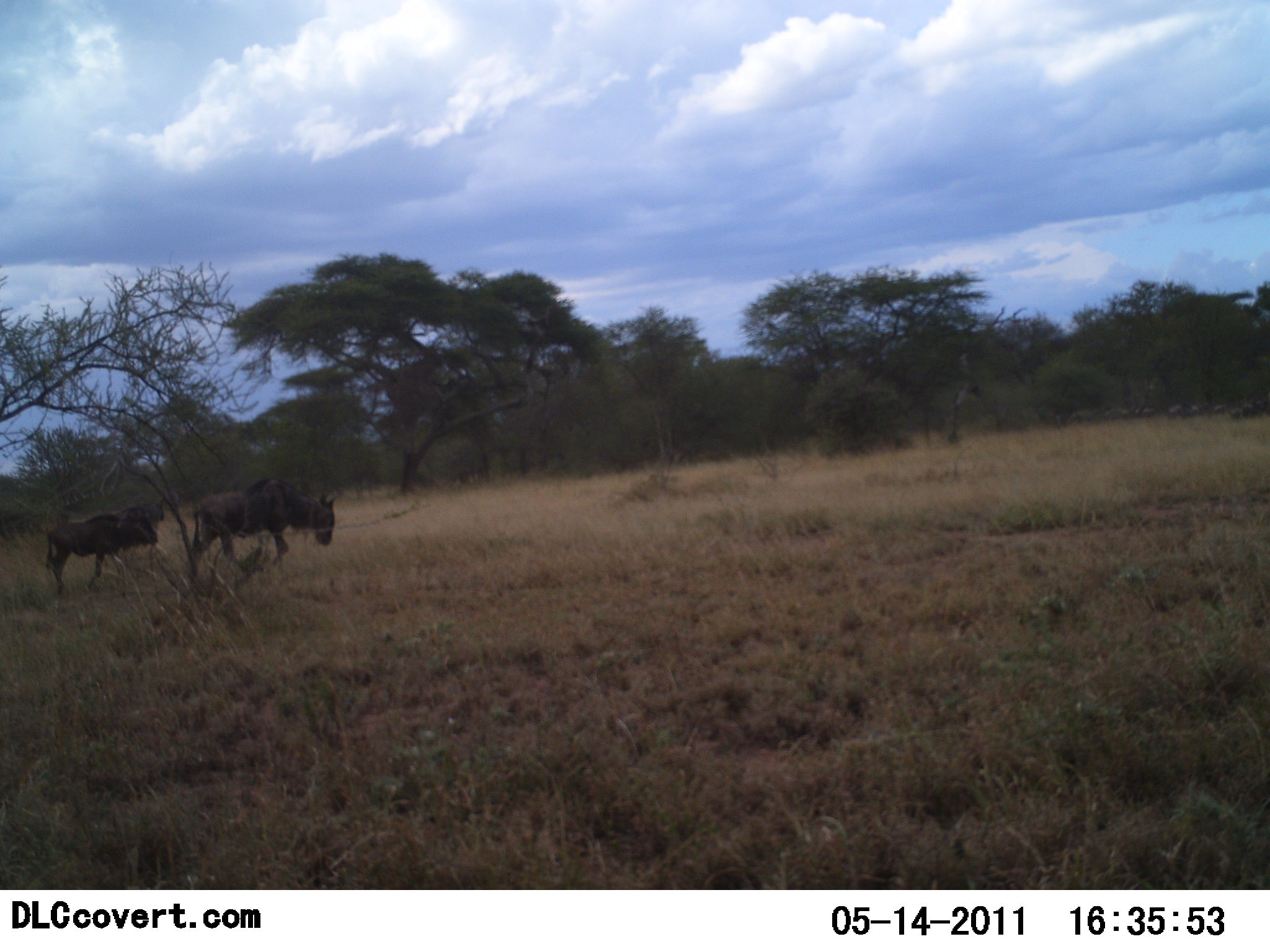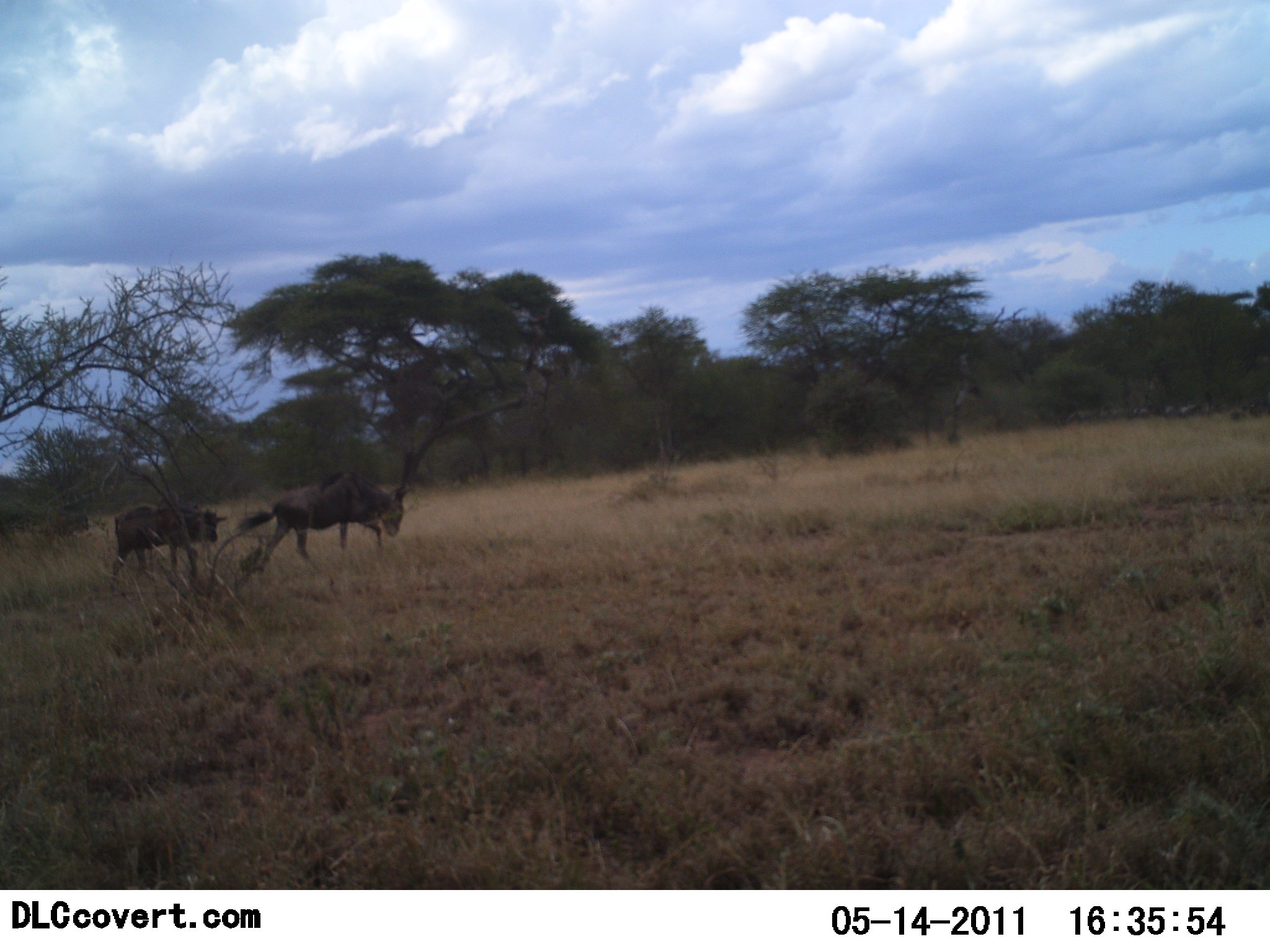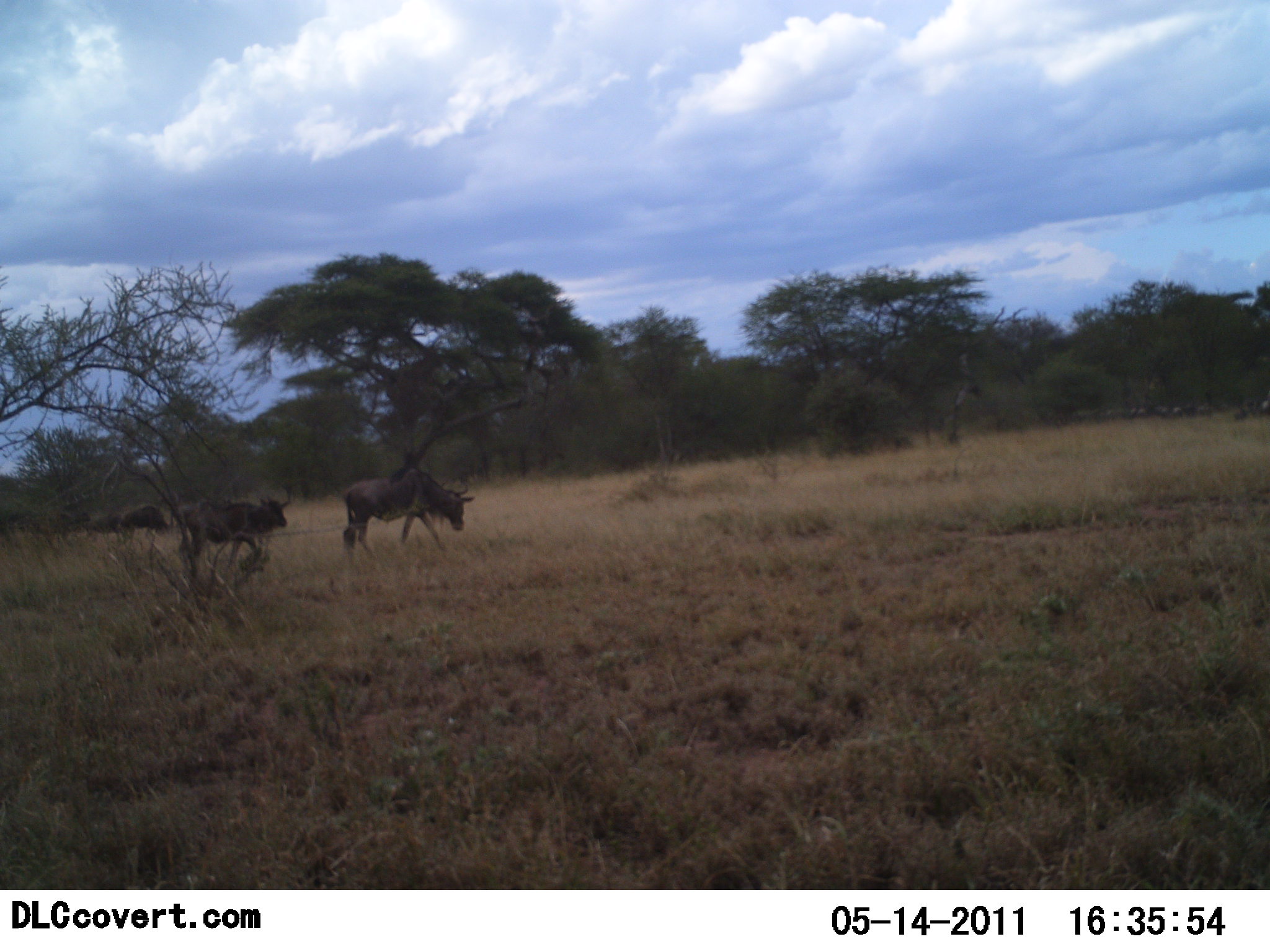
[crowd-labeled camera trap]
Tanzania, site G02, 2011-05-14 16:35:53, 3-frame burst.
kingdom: Animalia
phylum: Chordata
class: Mammalia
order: Artiodactyla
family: Bovidae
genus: Connochaetes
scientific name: Connochaetes taurinus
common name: blue wildebeest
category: wildebeest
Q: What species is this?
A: Wildebeest (blue wildebeest) (Connochaetes taurinus).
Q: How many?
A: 4.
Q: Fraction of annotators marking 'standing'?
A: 8%.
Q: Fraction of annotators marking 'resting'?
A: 0%.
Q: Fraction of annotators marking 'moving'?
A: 92%.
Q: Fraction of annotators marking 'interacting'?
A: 0%.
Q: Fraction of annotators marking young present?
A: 0%.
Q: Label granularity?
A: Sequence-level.